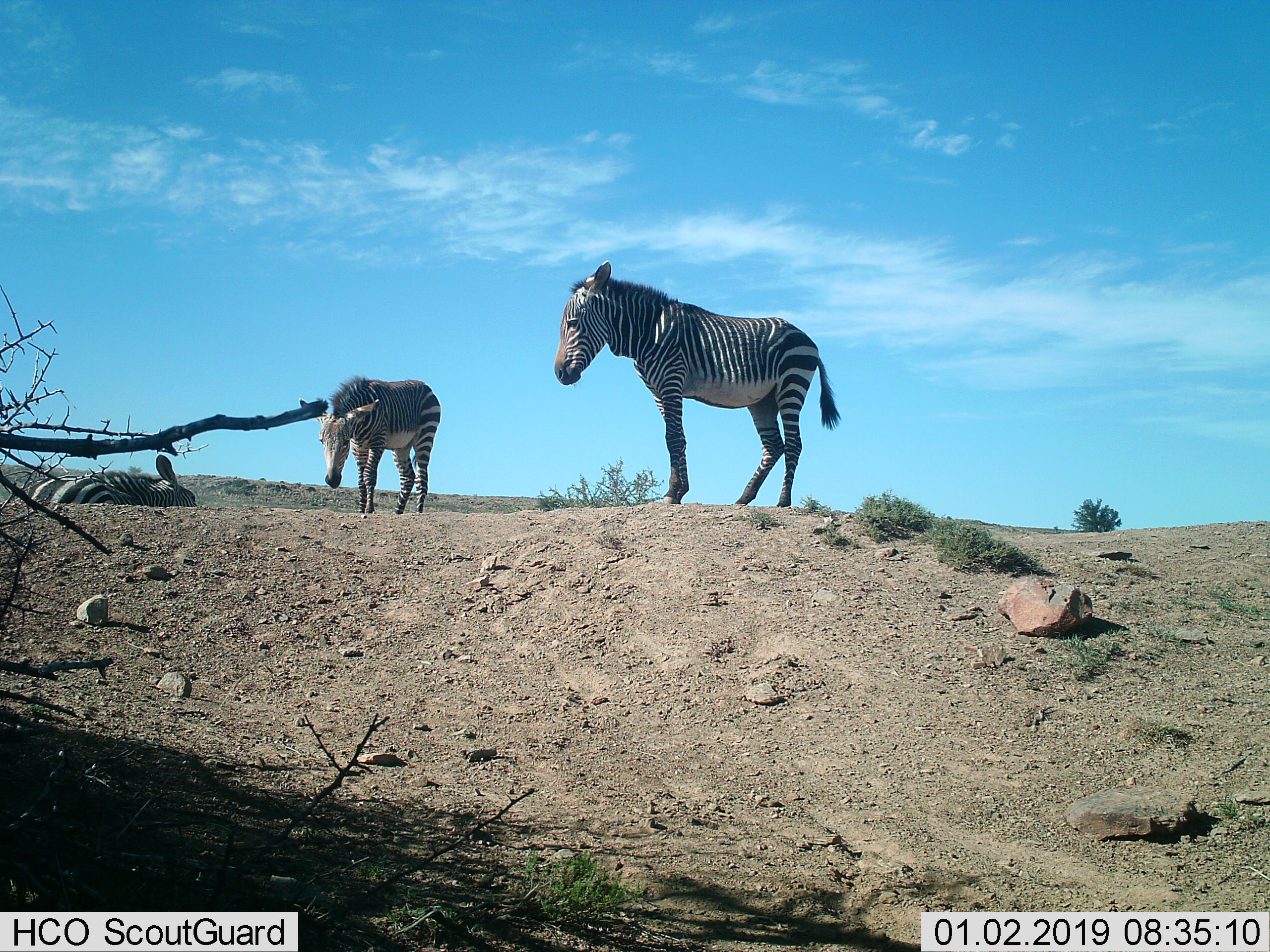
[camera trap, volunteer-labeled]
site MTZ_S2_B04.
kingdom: Animalia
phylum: Chordata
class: Mammalia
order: Perissodactyla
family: Equidae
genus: Equus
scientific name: Equus zebra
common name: mountain zebra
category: zebramountain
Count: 3.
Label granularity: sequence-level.